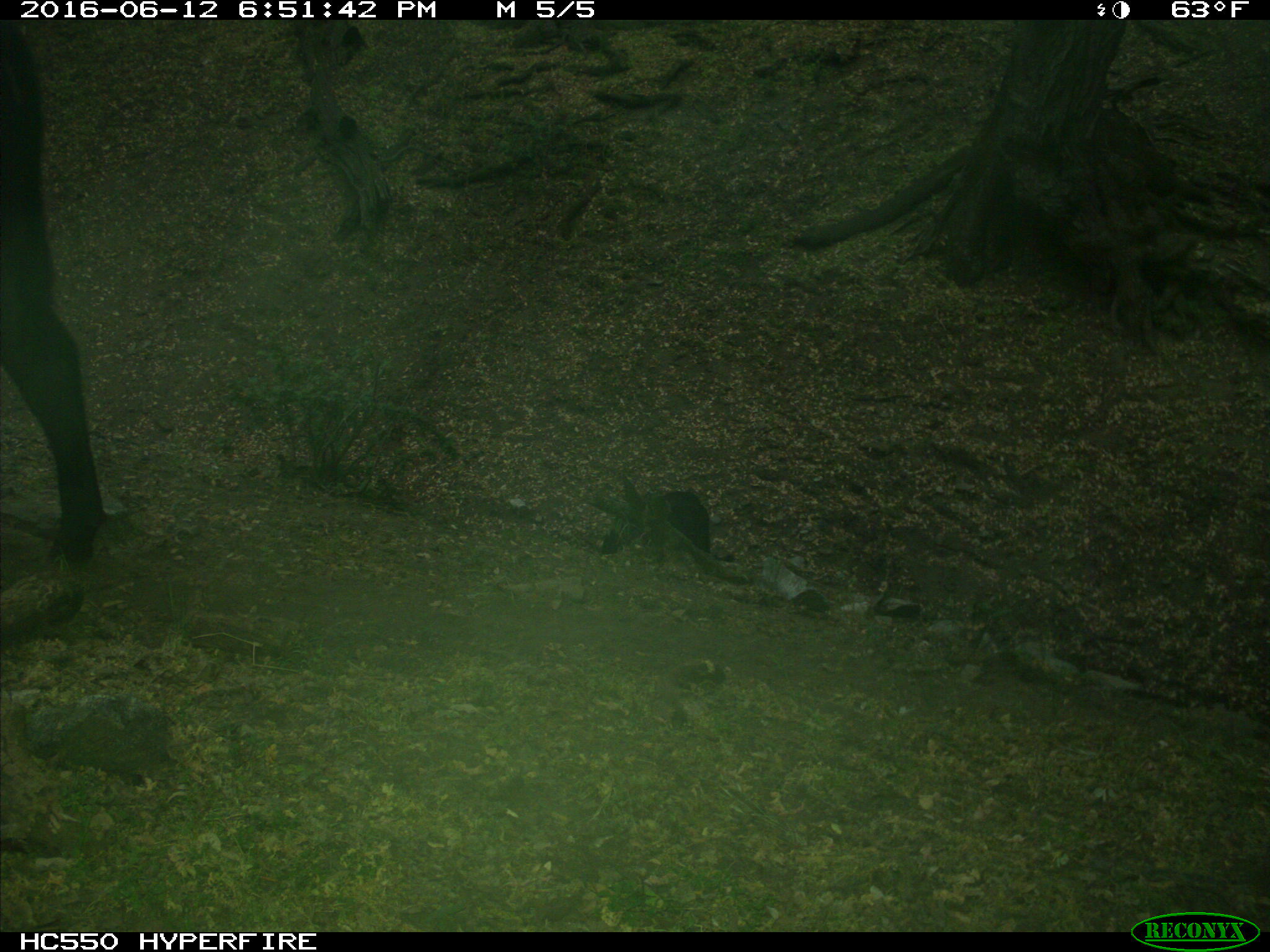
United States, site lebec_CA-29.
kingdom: Animalia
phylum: Chordata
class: Mammalia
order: Artiodactyla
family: Bovidae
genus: Bos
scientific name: Bos taurus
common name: domestic cow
Bos taurus (domestic cow).